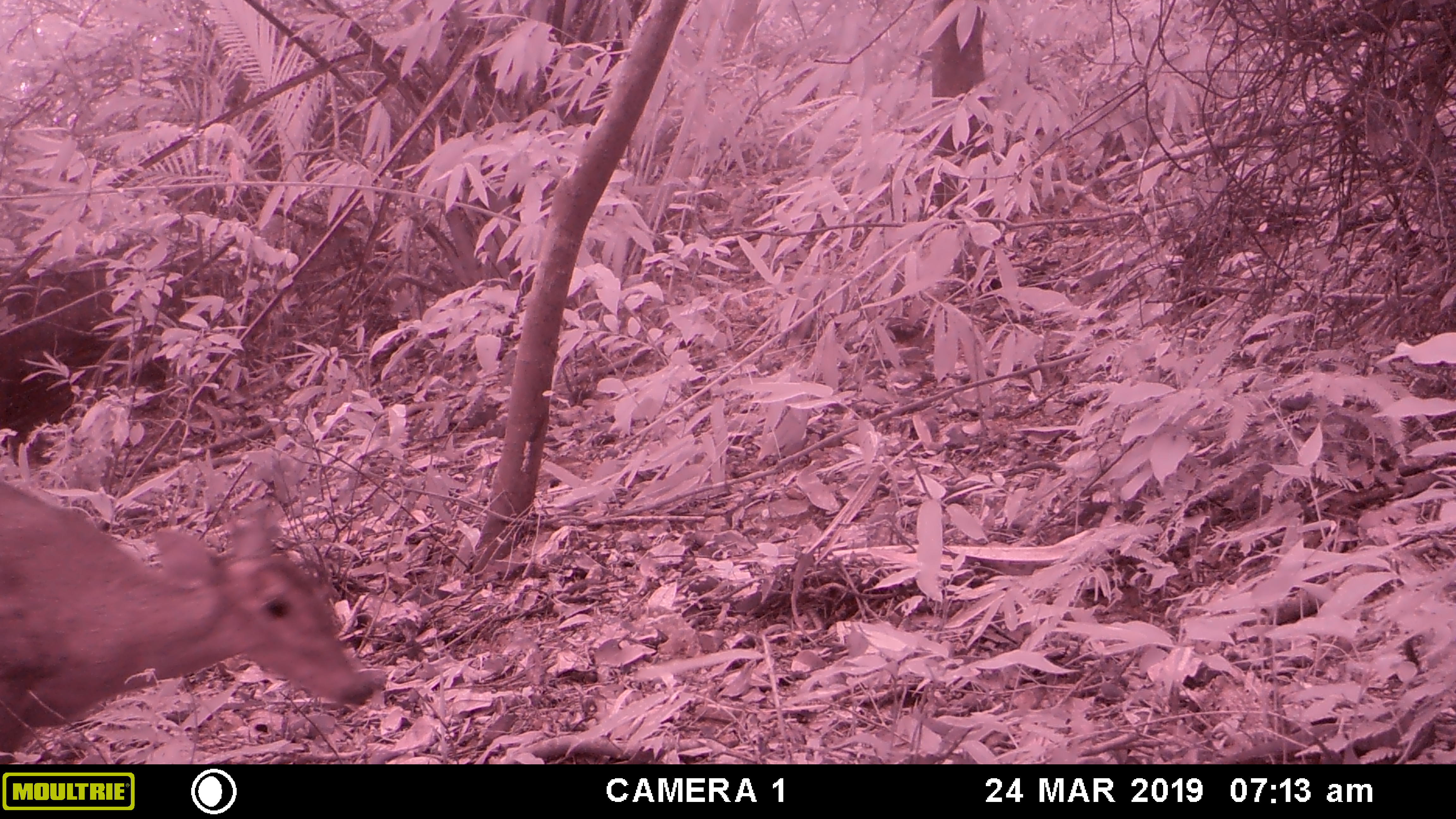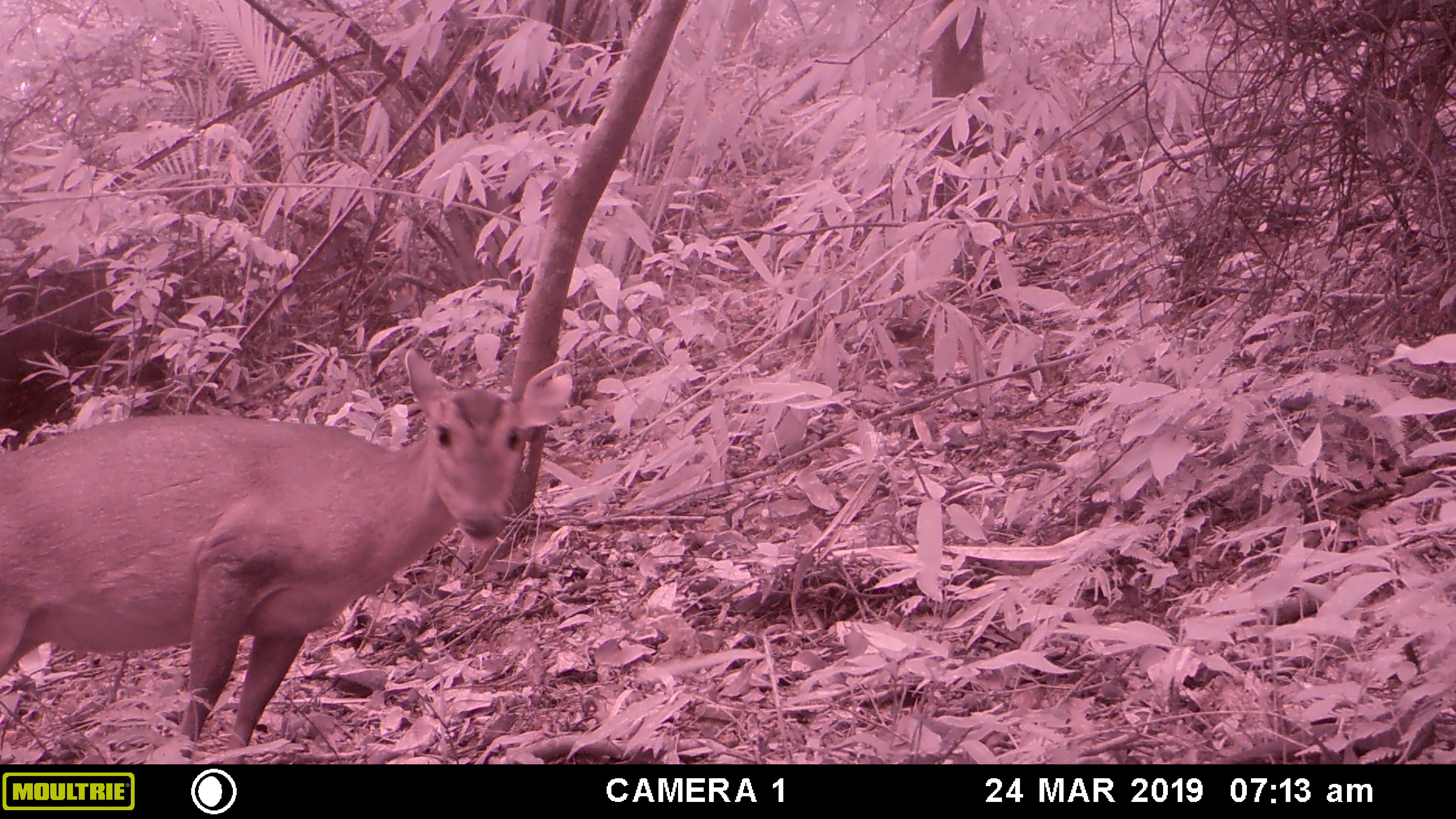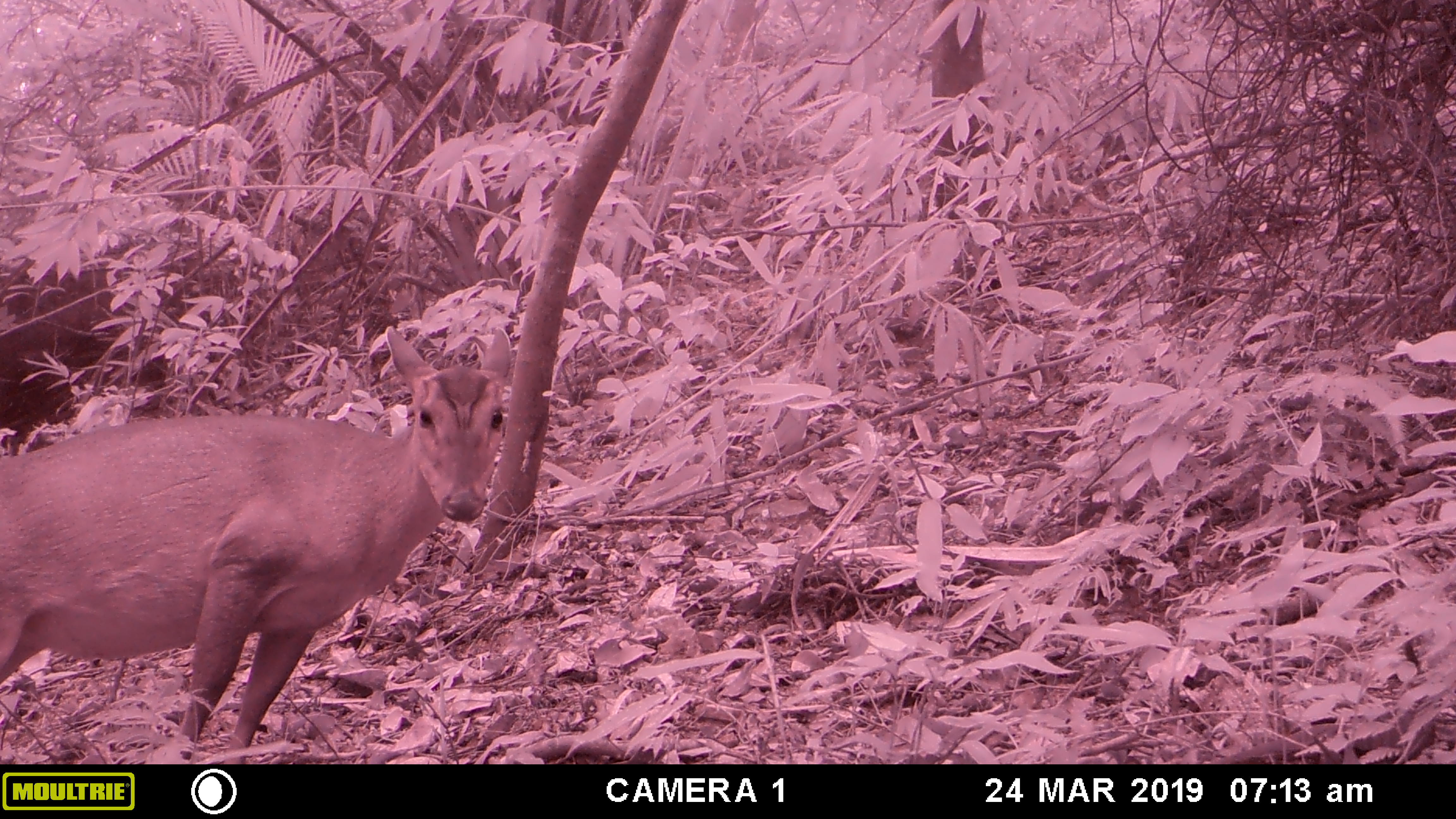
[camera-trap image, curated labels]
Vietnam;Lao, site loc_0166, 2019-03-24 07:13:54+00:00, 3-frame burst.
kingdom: Animalia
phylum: Chordata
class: Mammalia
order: Artiodactyla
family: Cervidae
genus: Muntiacus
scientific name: Muntiacus vuquangensis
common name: large-antlered muntjac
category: large antlered muntjac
Large antlered muntjac (large-antlered muntjac) (Muntiacus vuquangensis). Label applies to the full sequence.